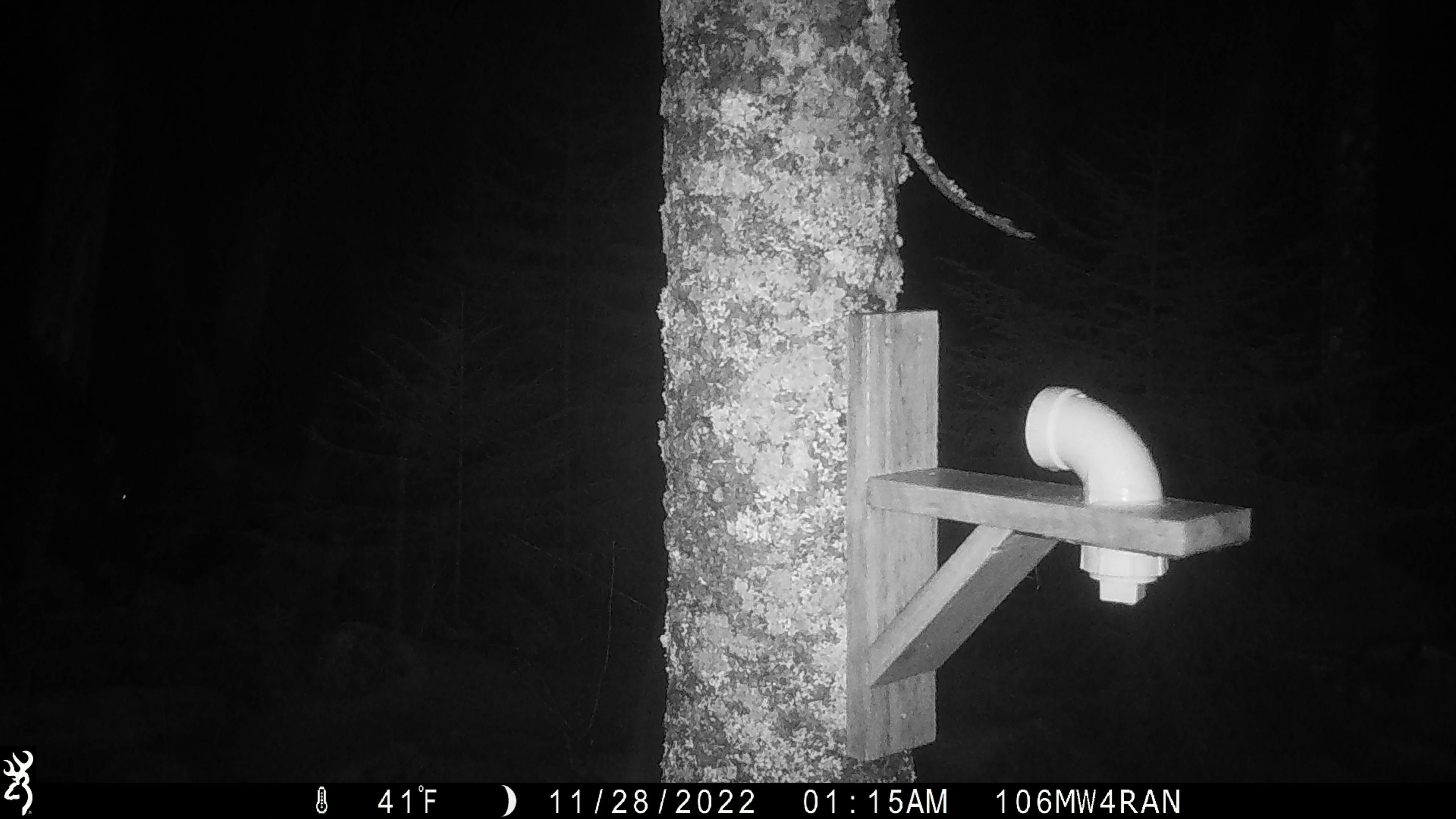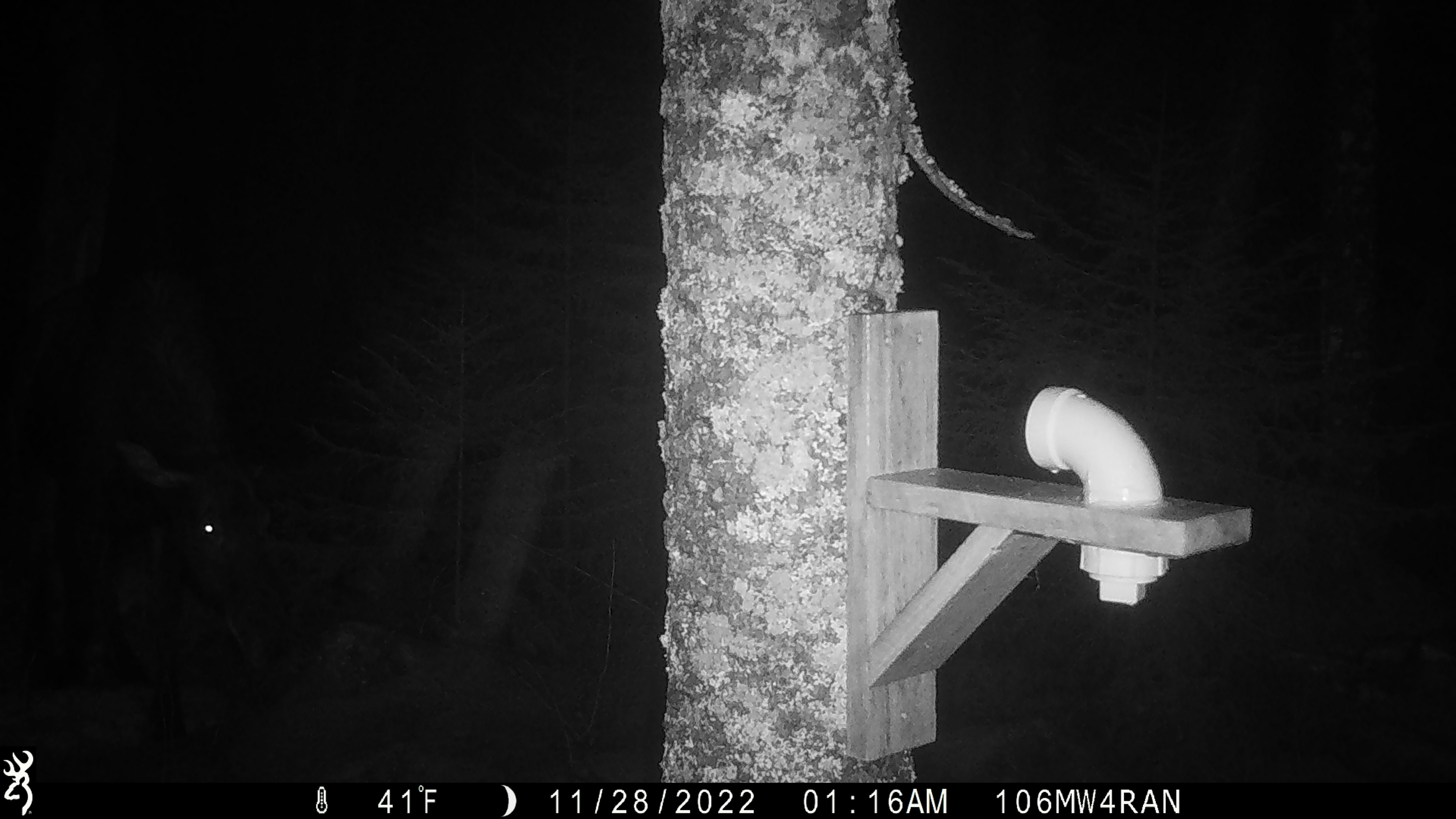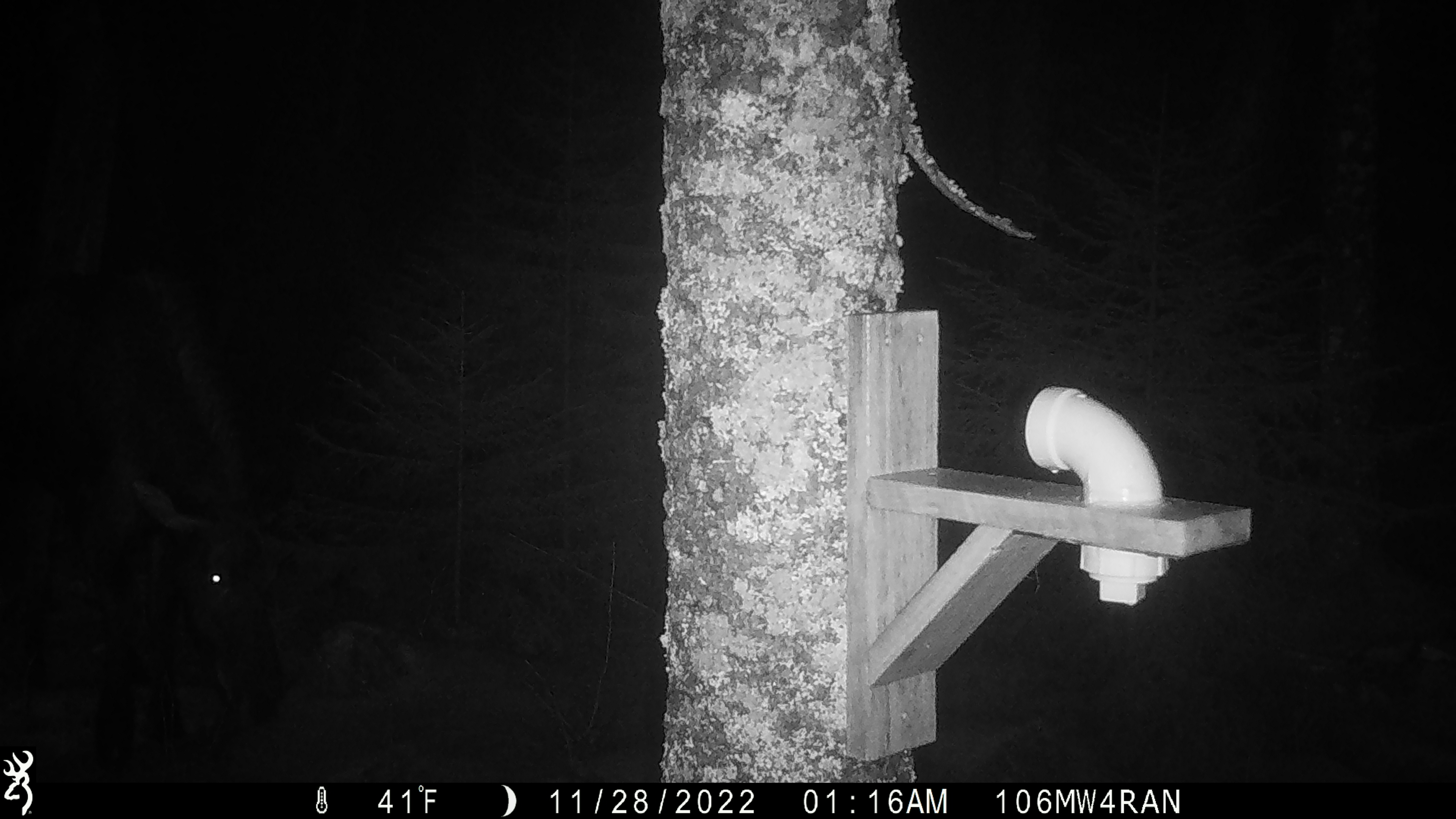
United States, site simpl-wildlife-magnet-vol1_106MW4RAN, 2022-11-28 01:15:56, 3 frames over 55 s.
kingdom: Animalia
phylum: Chordata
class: Mammalia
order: Artiodactyla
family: Cervidae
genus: Alces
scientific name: Alces alces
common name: moose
Moose (Alces alces).